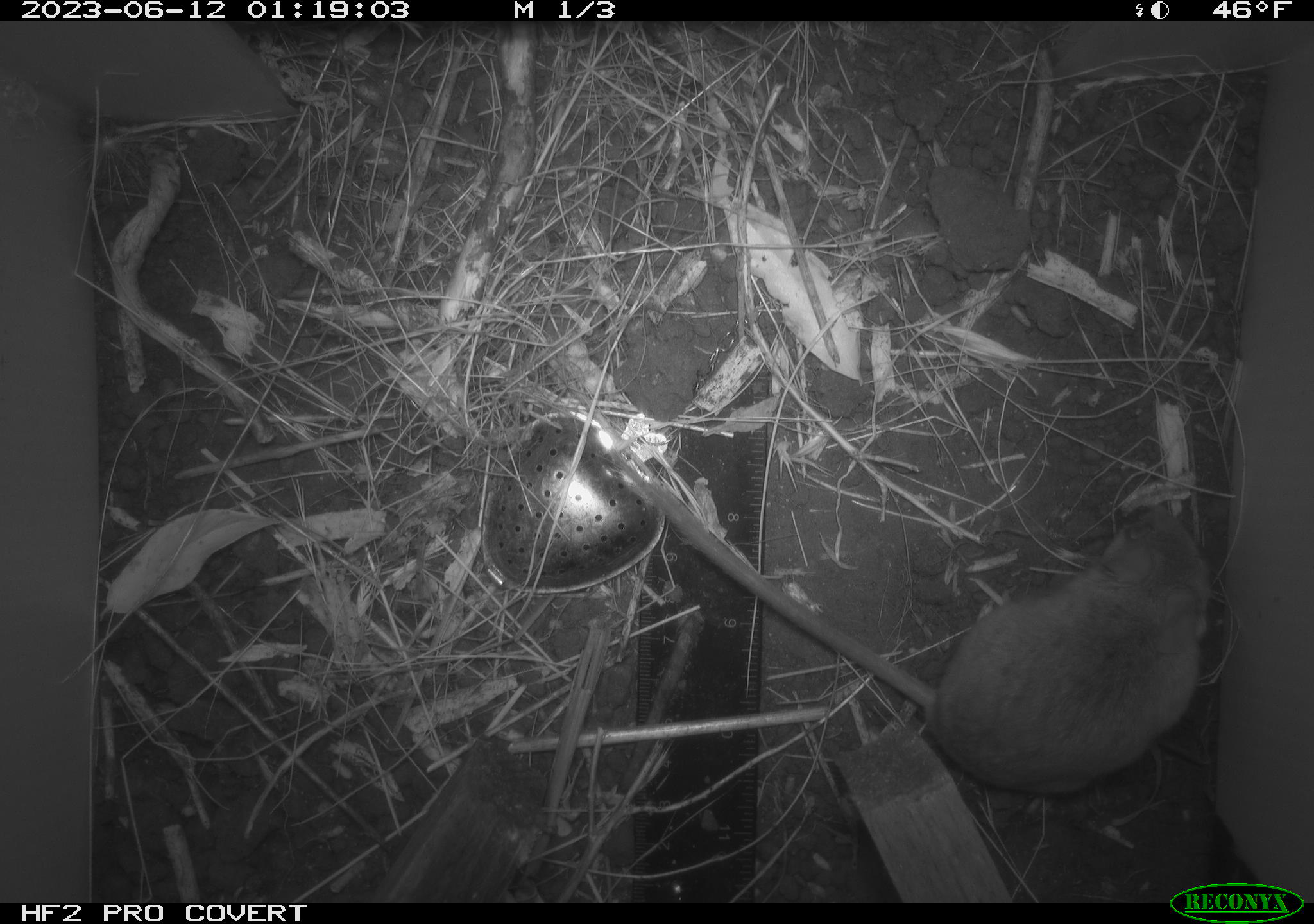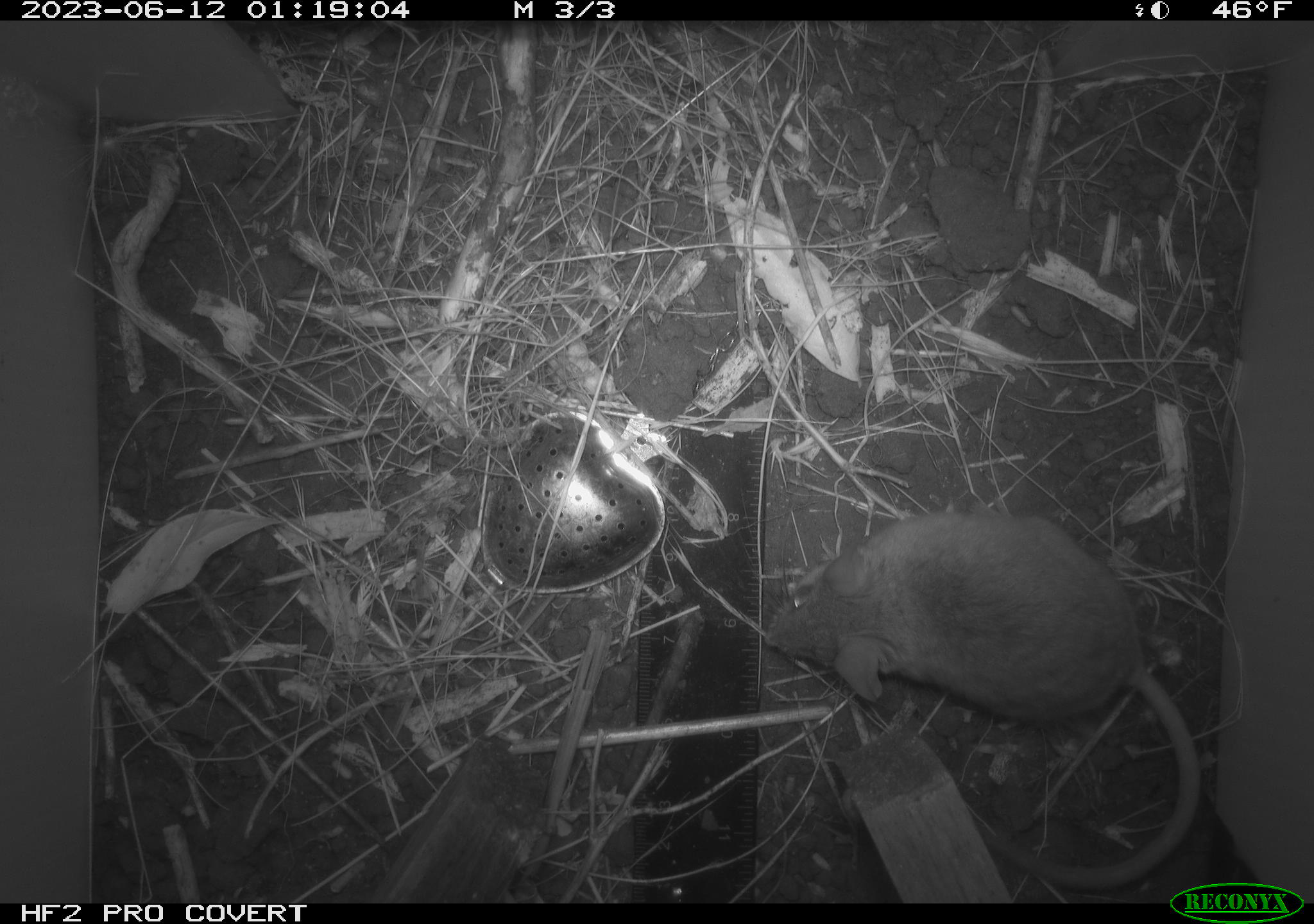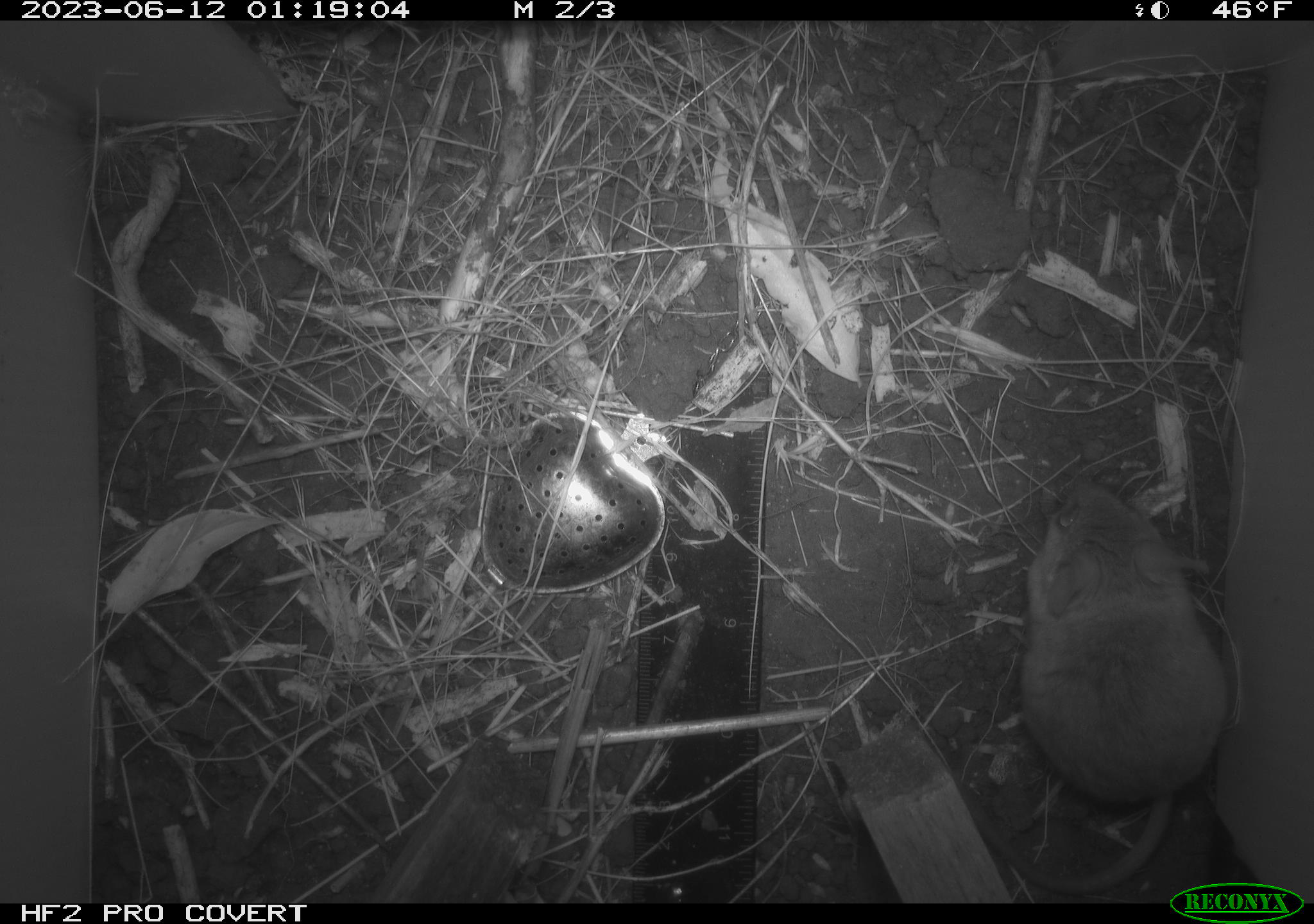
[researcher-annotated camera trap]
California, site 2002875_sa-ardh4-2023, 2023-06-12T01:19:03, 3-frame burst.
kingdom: Animalia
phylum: Chordata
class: Mammalia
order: Rodentia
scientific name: Rodentia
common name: mouse species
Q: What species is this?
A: Mouse species (Rodentia).